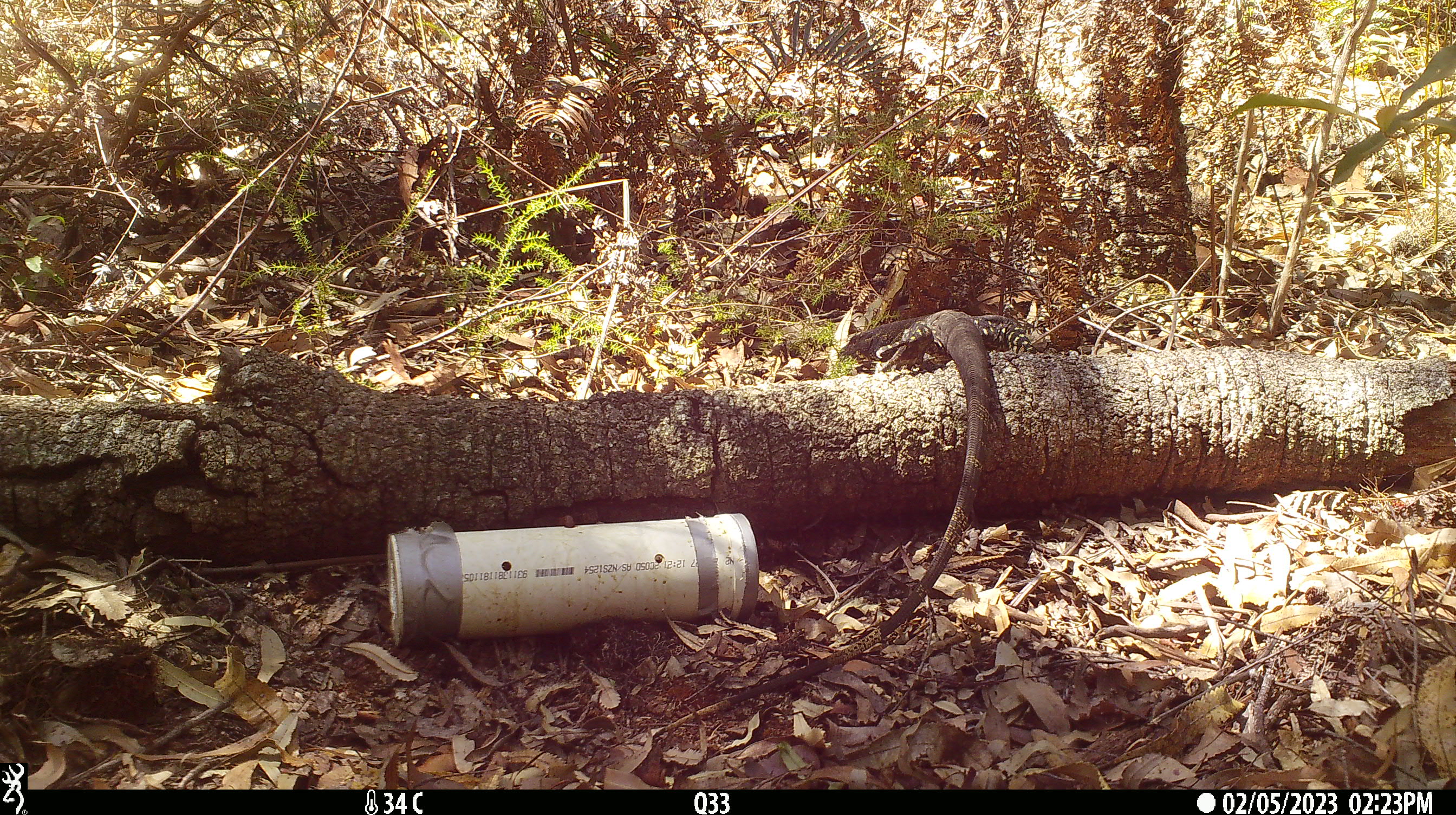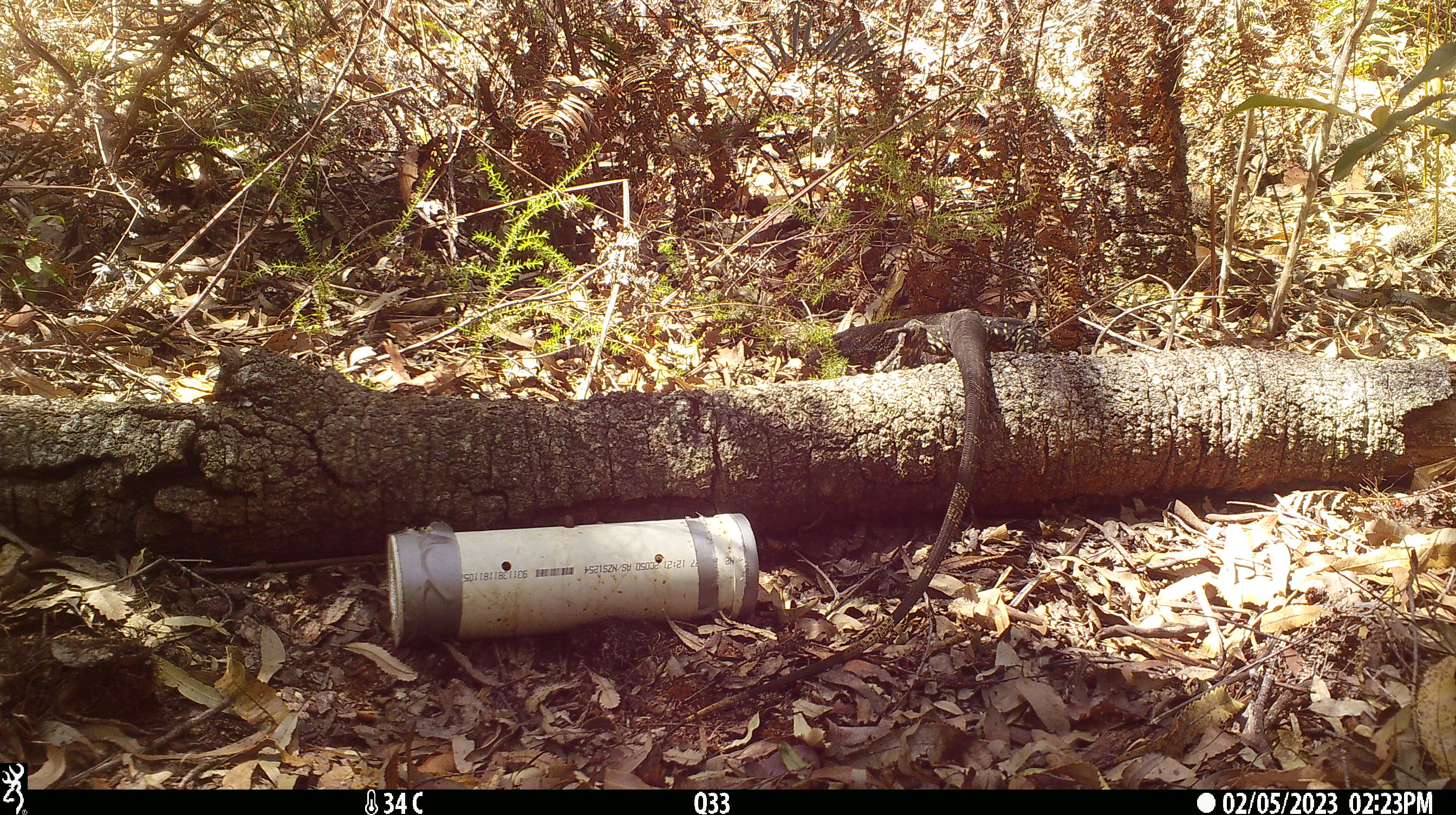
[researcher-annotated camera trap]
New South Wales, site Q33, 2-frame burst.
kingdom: Animalia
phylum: Chordata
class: Reptilia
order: Squamata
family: Varanidae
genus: Varanus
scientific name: Varanus varius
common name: lace monitor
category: goanna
Goanna (lace monitor) (Varanus varius).